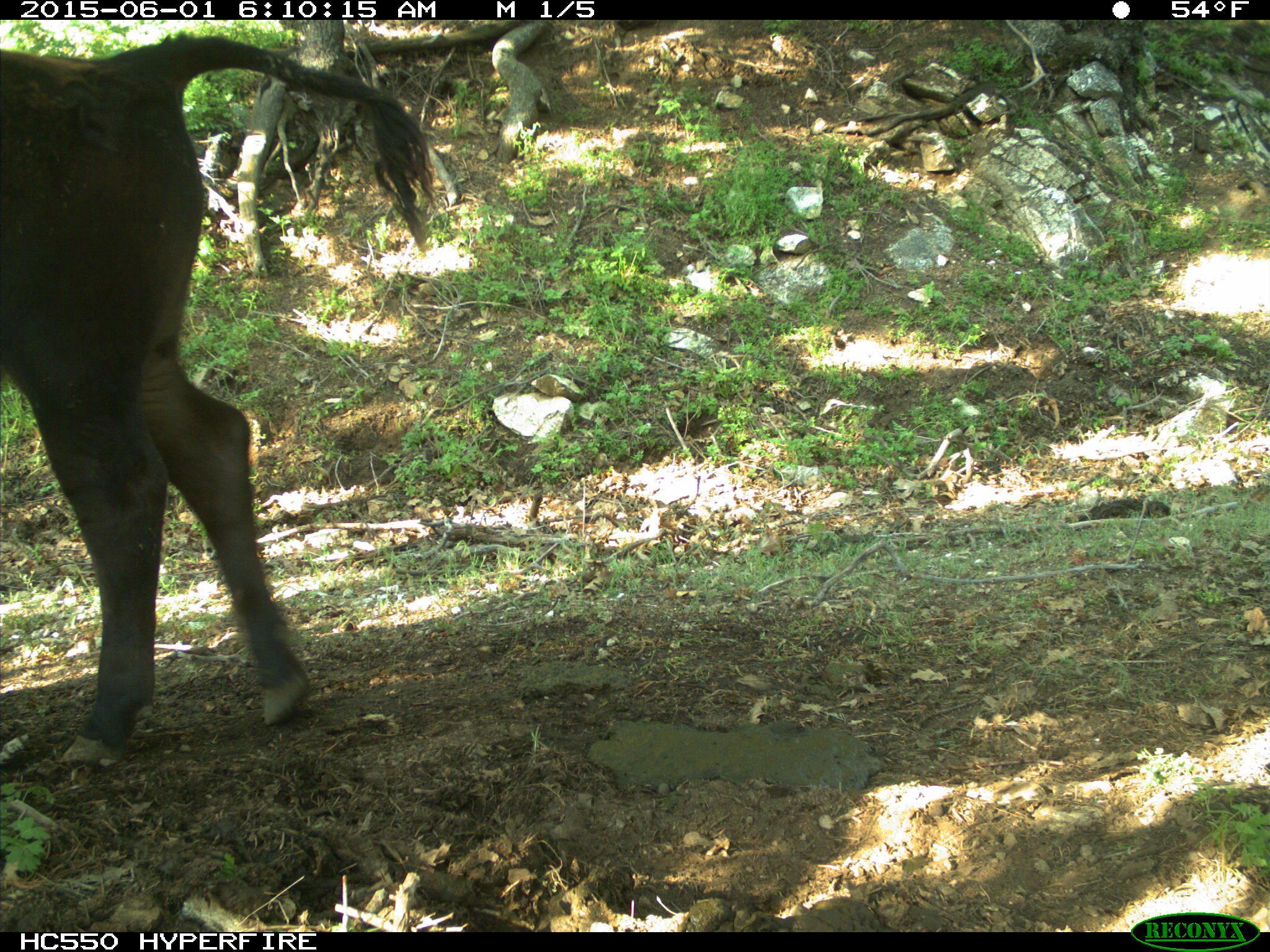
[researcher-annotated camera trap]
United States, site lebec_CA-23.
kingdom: Animalia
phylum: Chordata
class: Mammalia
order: Artiodactyla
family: Bovidae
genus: Bos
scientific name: Bos taurus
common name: domestic cow